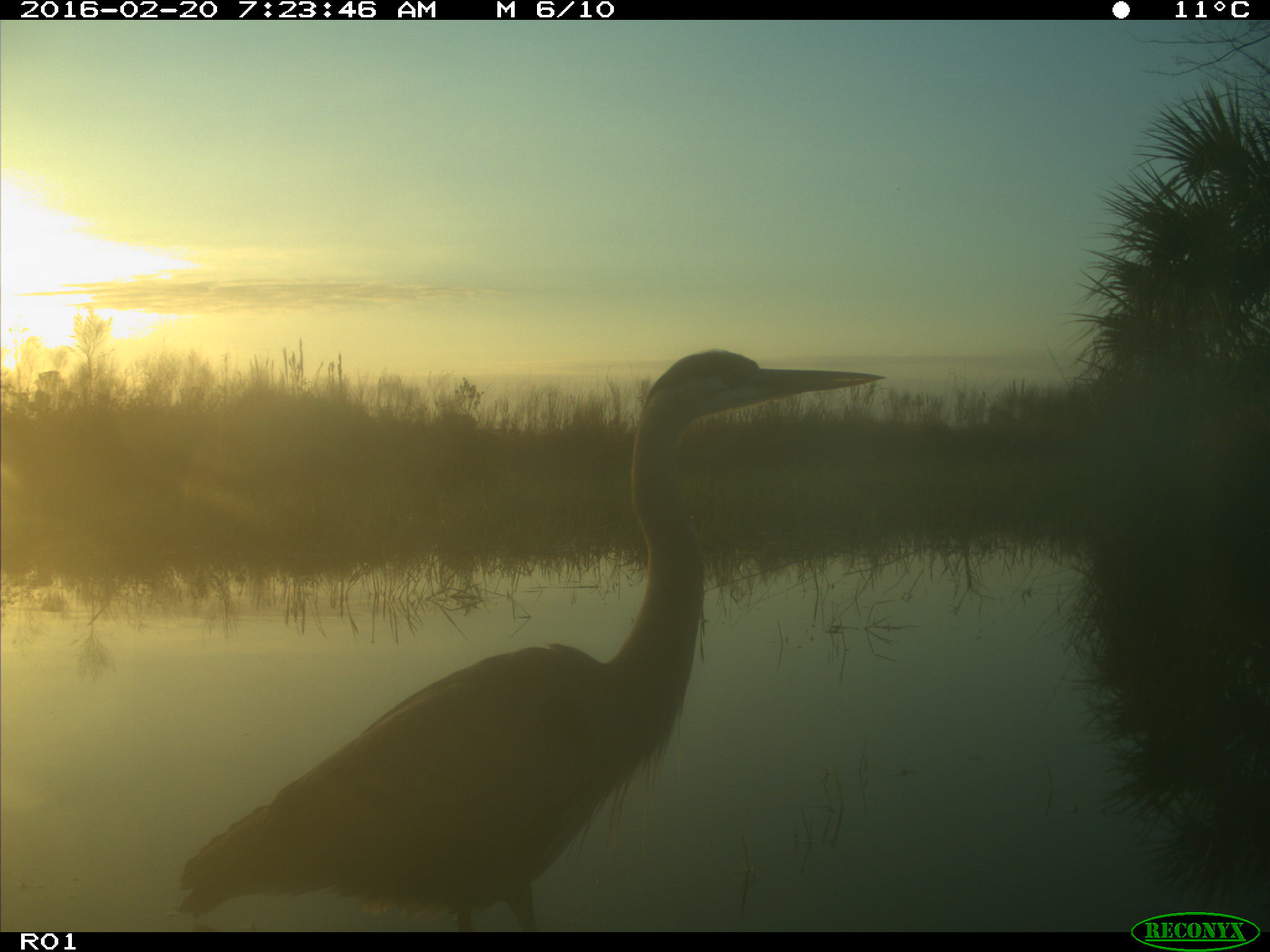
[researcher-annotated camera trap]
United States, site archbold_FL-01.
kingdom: Animalia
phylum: Chordata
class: Aves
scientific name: Aves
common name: birds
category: unidentified bird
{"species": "unidentified bird (birds) (Aves)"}